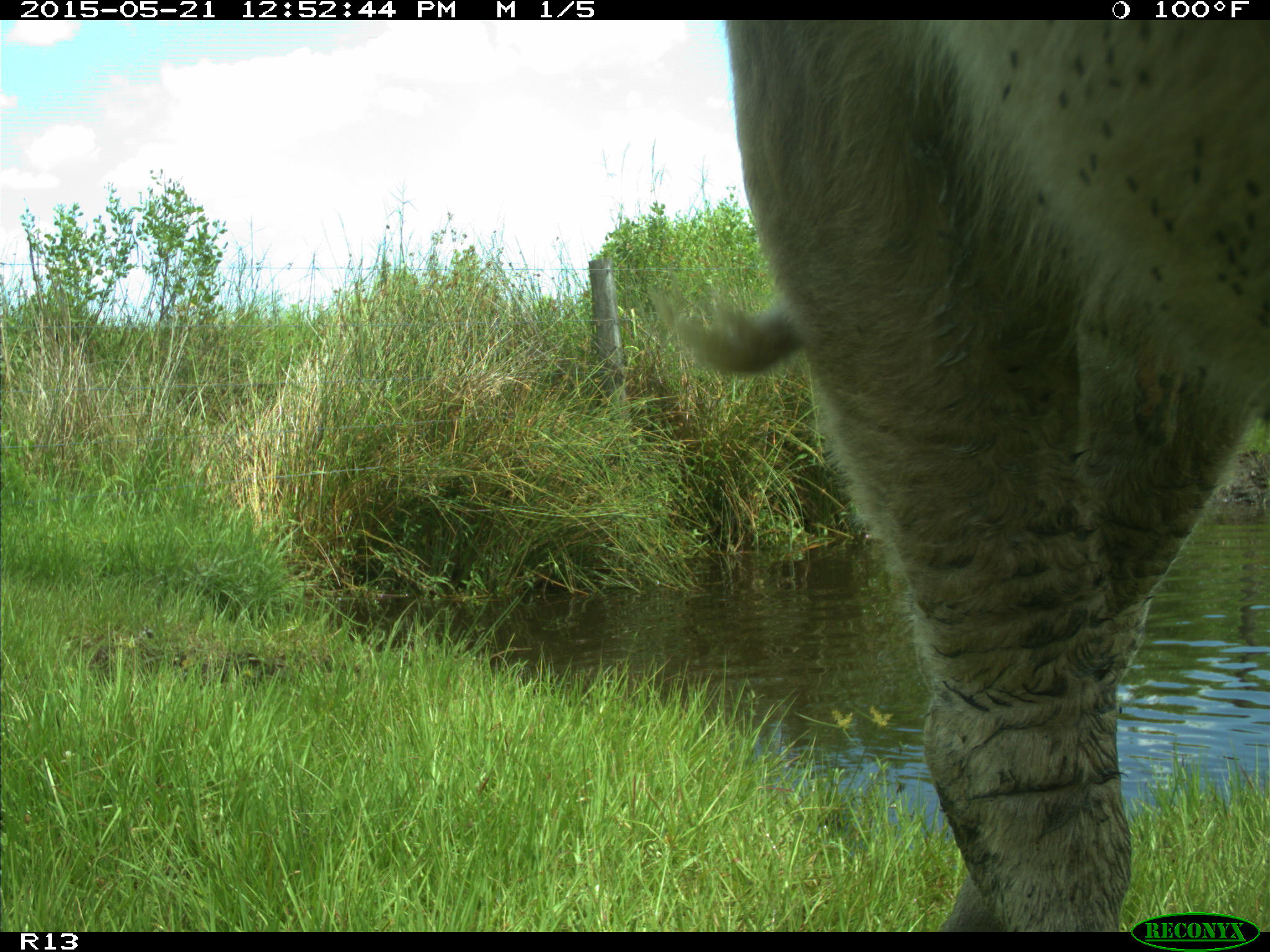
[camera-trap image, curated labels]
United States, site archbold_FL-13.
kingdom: Animalia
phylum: Chordata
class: Mammalia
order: Artiodactyla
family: Bovidae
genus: Bos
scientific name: Bos taurus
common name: domestic cow